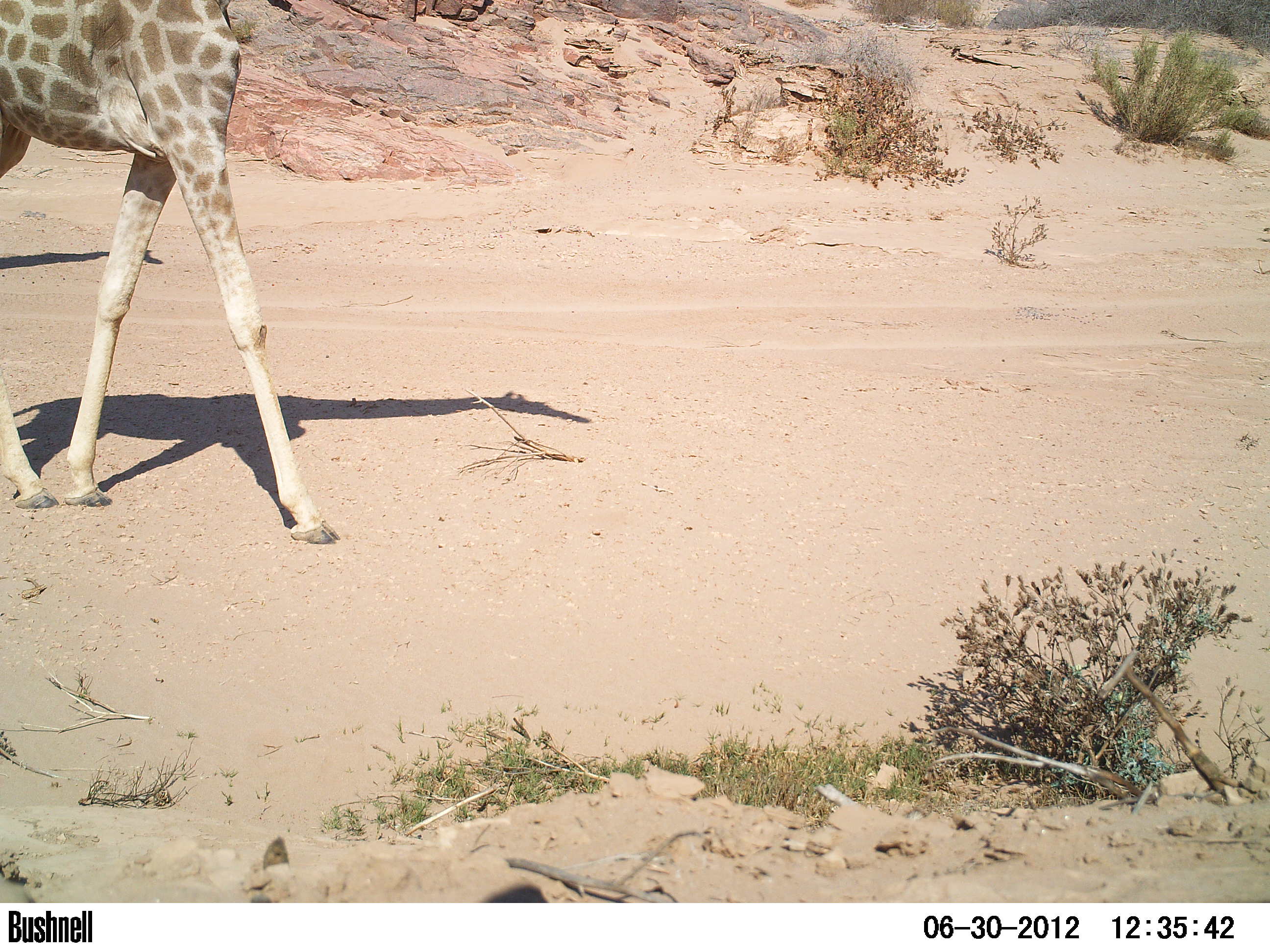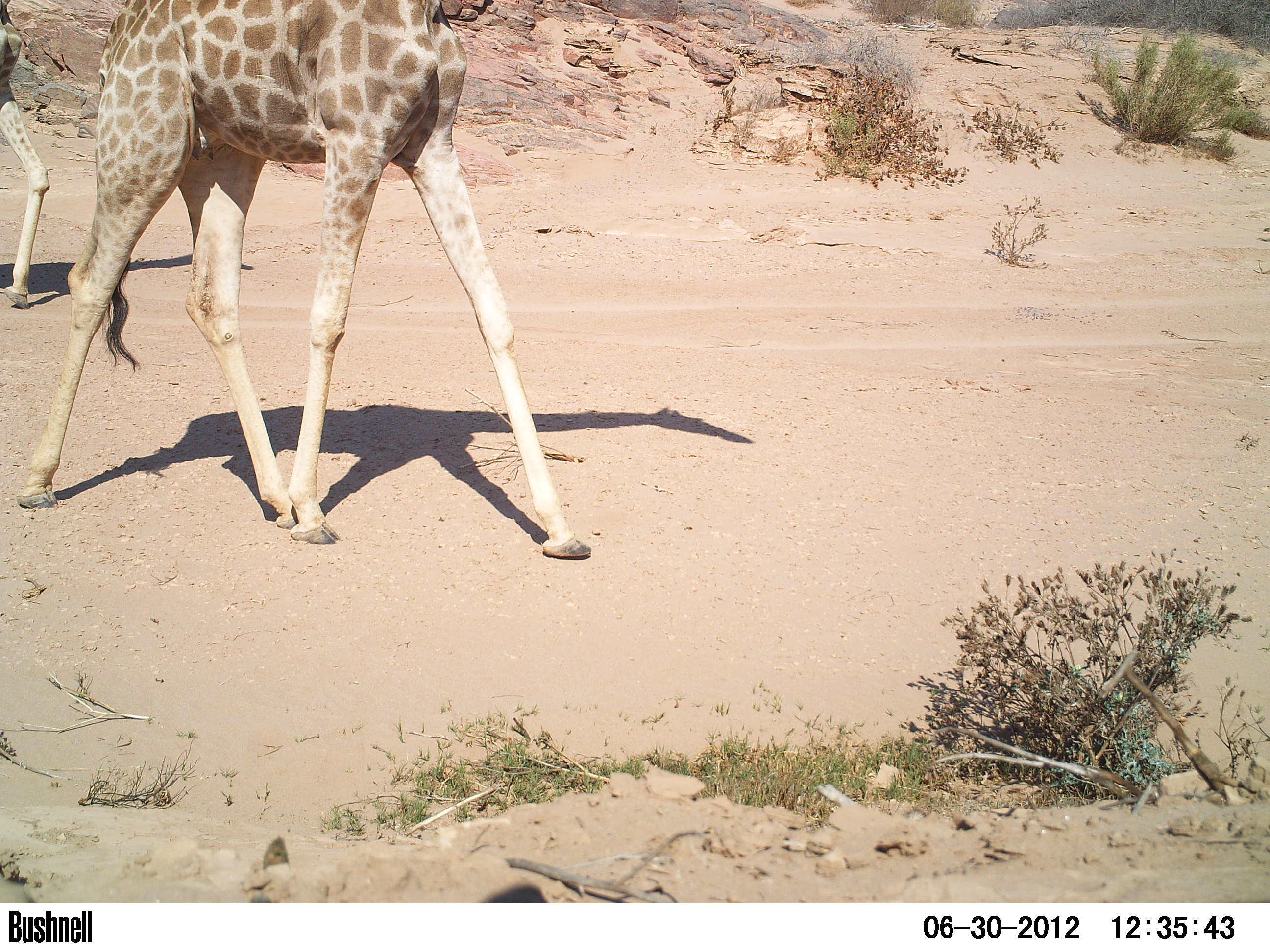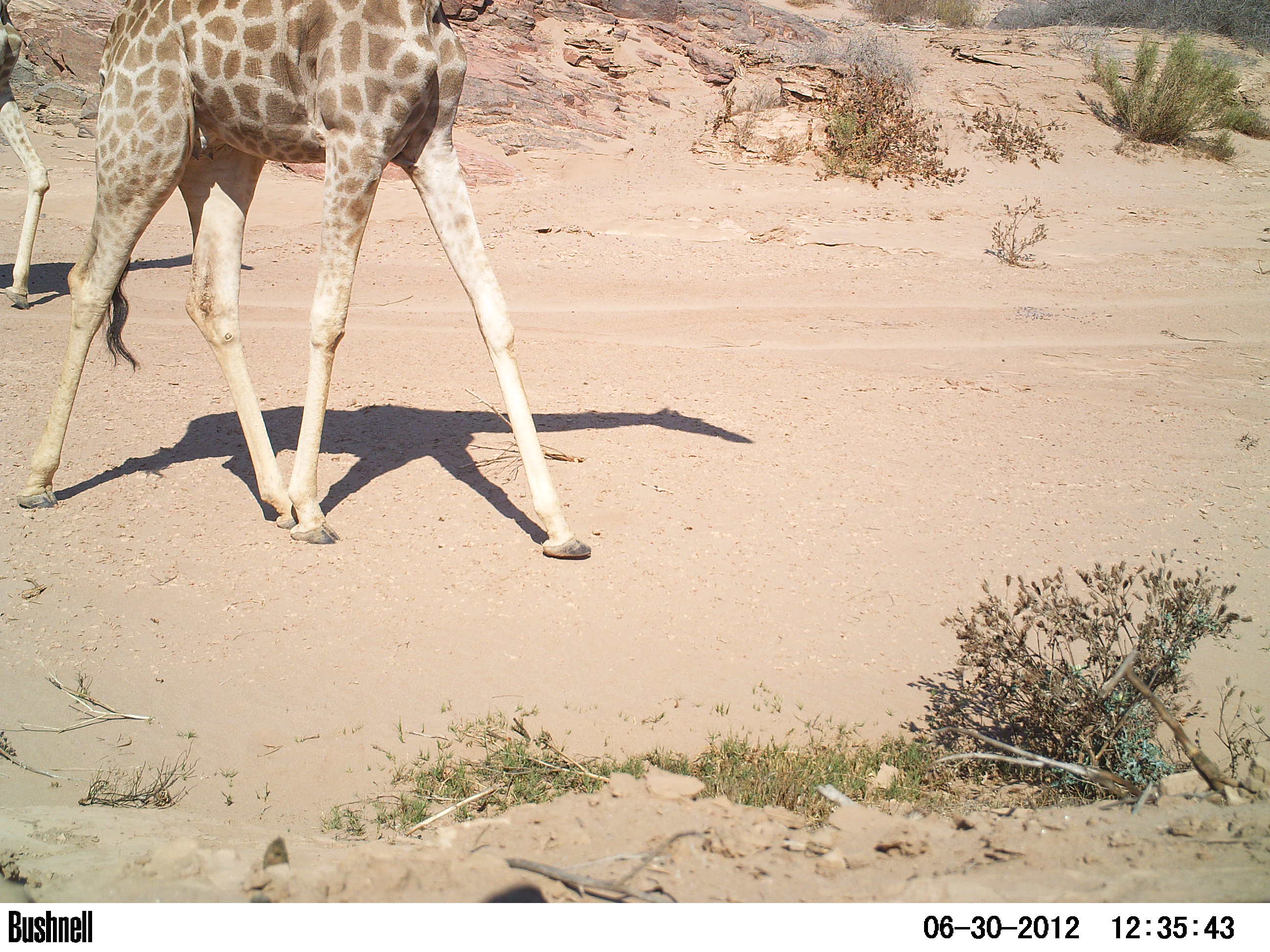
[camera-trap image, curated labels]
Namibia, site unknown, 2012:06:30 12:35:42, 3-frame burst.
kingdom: Animalia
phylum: Chordata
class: Mammalia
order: Artiodactyla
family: Giraffidae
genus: Giraffa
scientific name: Giraffa camelopardalis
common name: giraffe